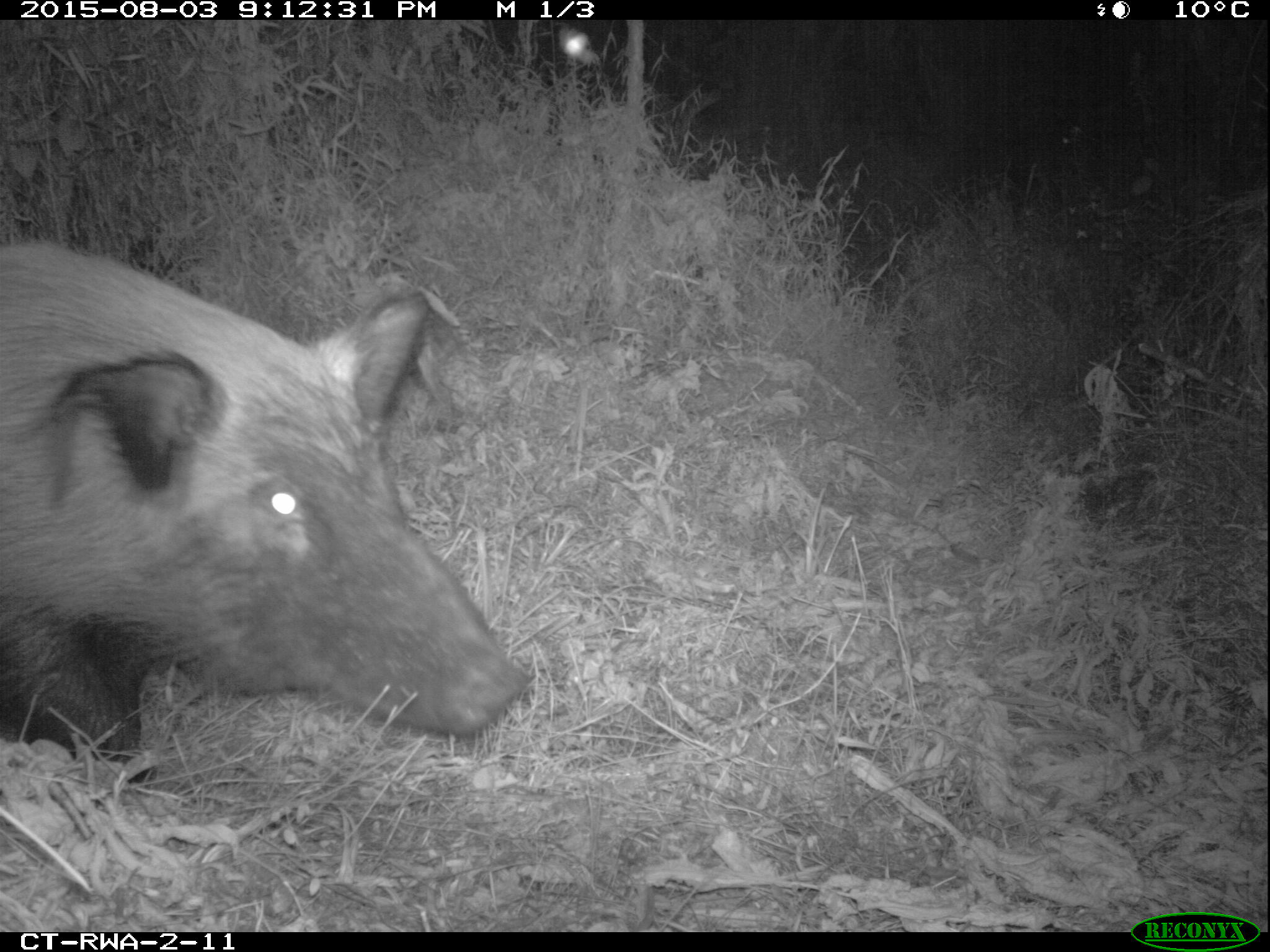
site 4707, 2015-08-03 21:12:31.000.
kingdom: Animalia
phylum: Chordata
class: Mammalia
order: Artiodactyla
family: Suidae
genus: Potamochoerus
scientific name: Potamochoerus larvatus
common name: bushpig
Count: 1.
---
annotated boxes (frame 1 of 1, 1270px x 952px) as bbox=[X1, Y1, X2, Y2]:
potamochoerus larvatus: bbox=[0, 229, 538, 787]